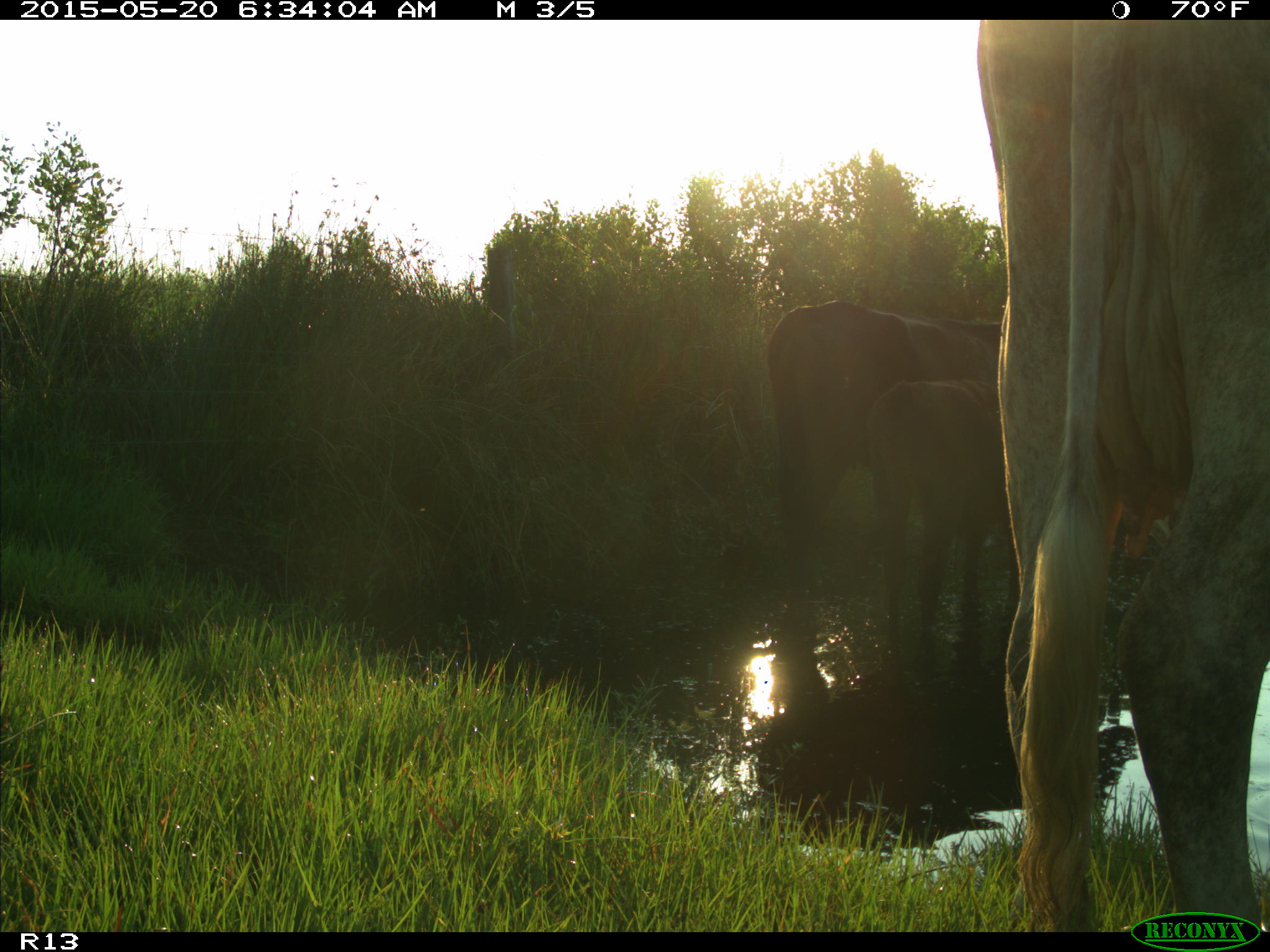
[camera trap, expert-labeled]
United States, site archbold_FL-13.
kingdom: Animalia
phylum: Chordata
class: Mammalia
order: Artiodactyla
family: Bovidae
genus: Bos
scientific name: Bos taurus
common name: domestic cow